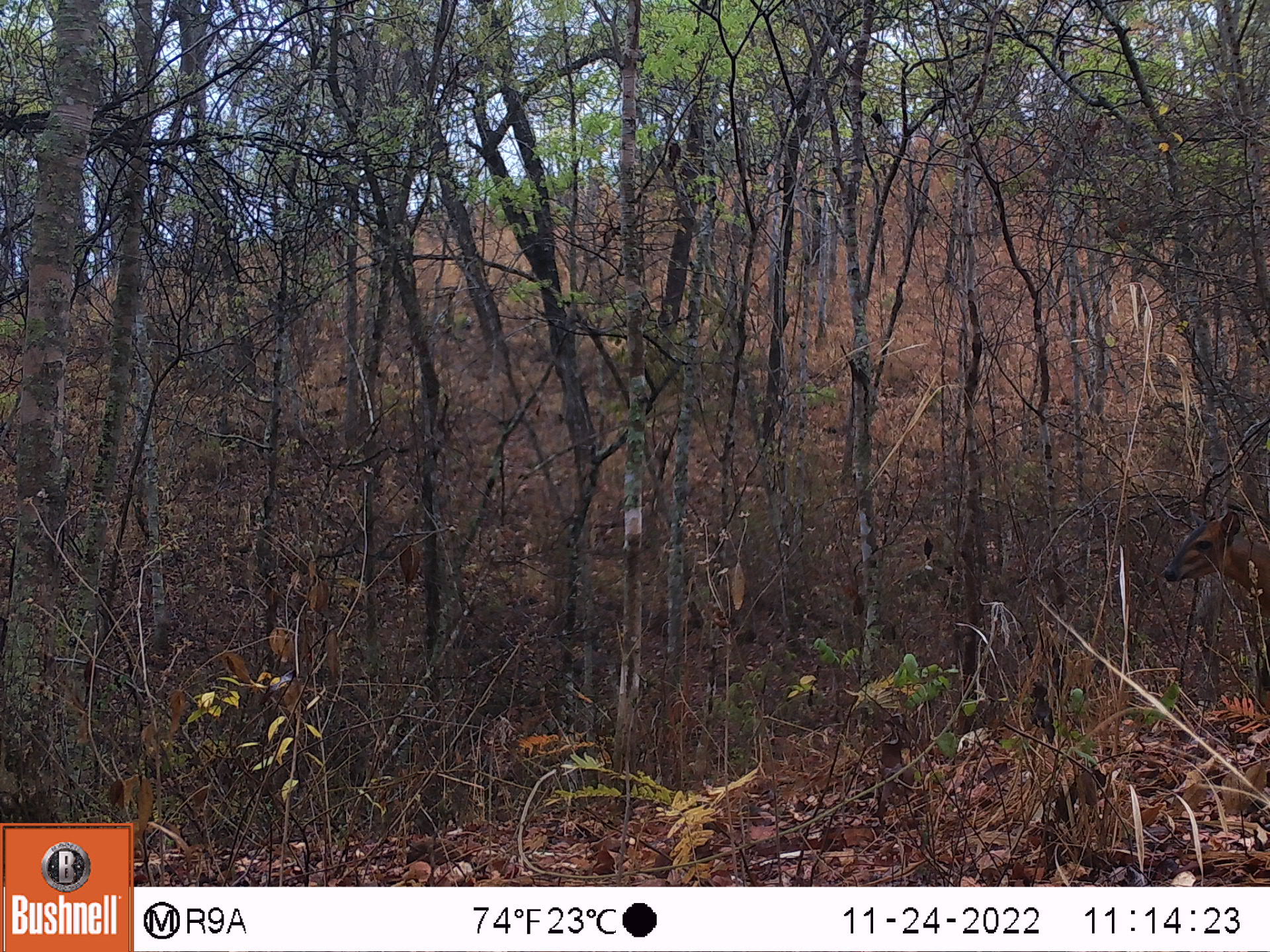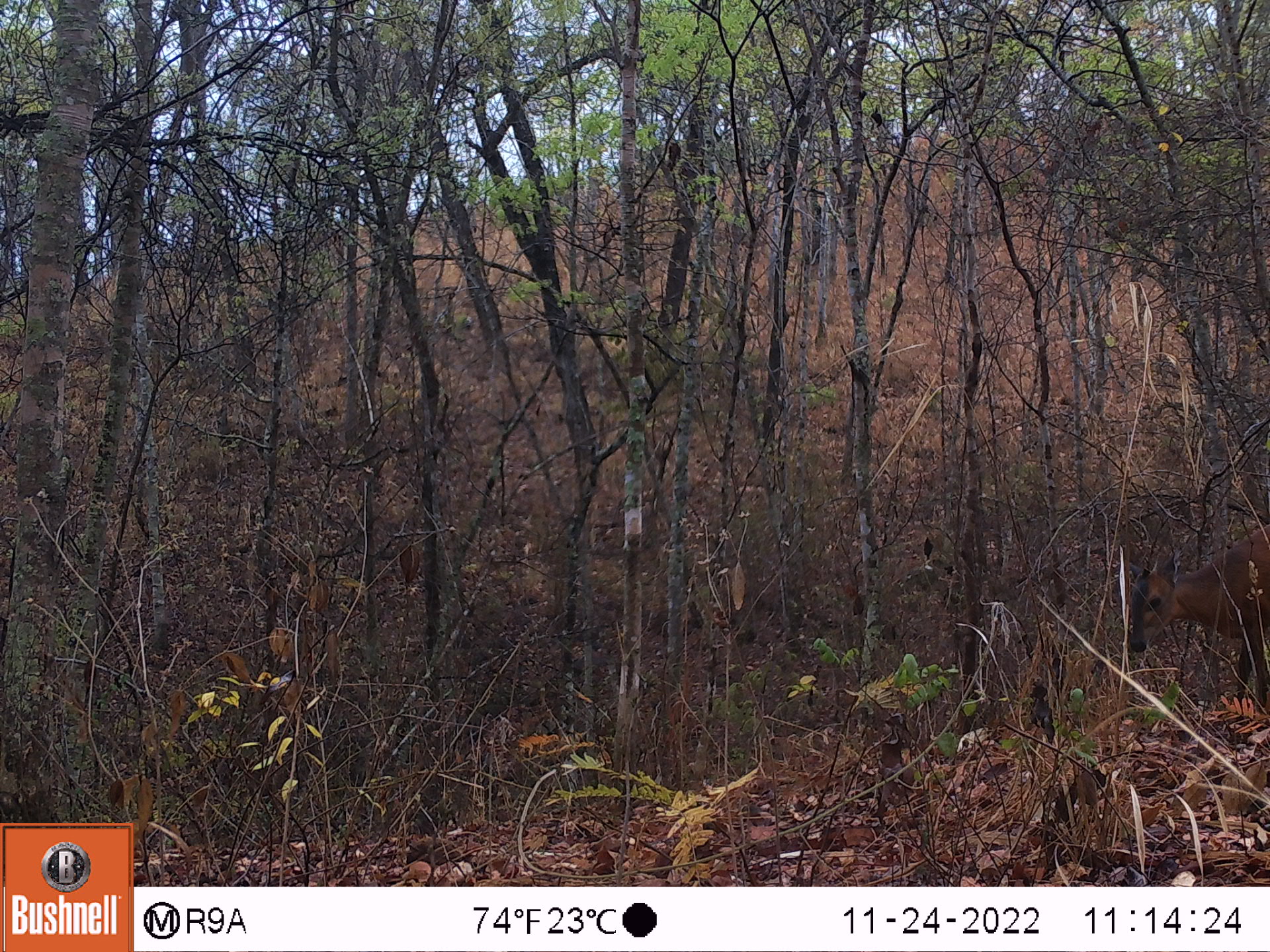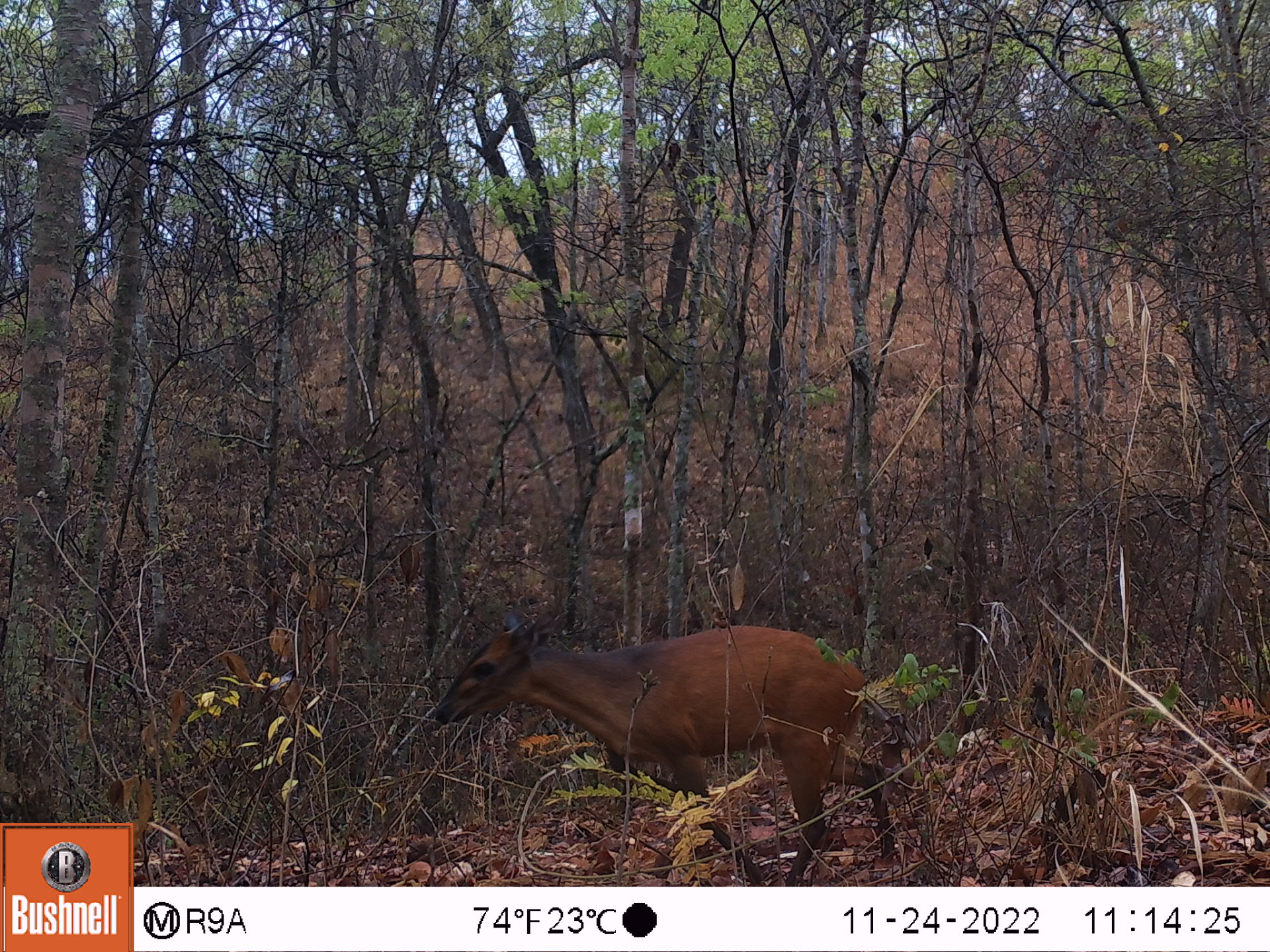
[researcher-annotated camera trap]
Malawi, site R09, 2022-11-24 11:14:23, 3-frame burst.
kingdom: Animalia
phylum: Chordata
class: Mammalia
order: Artiodactyla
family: Bovidae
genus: Cephalophorus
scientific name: Cephalophorus natalensis natalensis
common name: red duiker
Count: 1.